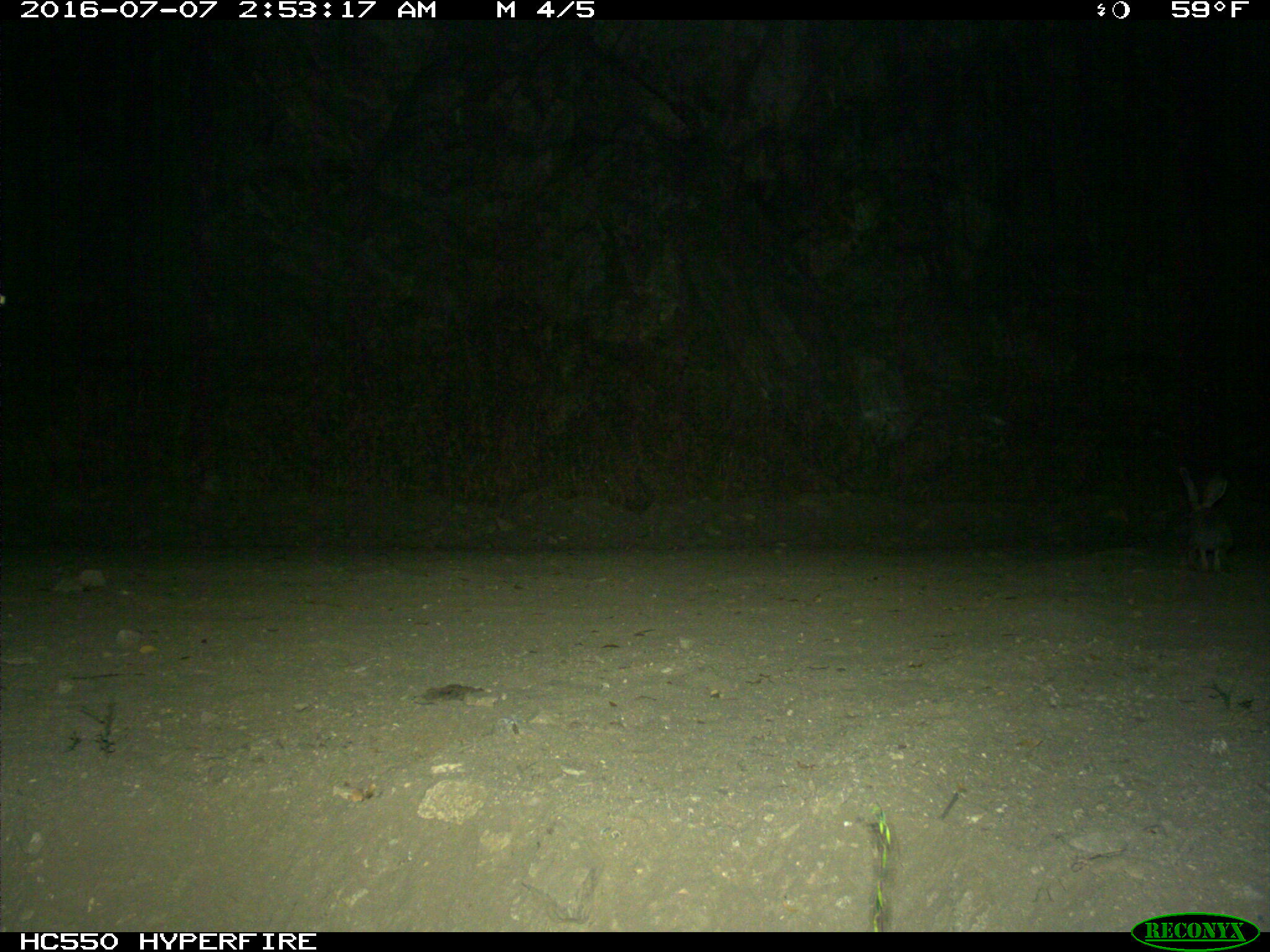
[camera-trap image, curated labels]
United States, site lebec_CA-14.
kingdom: Animalia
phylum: Chordata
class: Mammalia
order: Lagomorpha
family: Leporidae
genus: Lepus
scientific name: Lepus californicus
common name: black-tailed jackrabbit